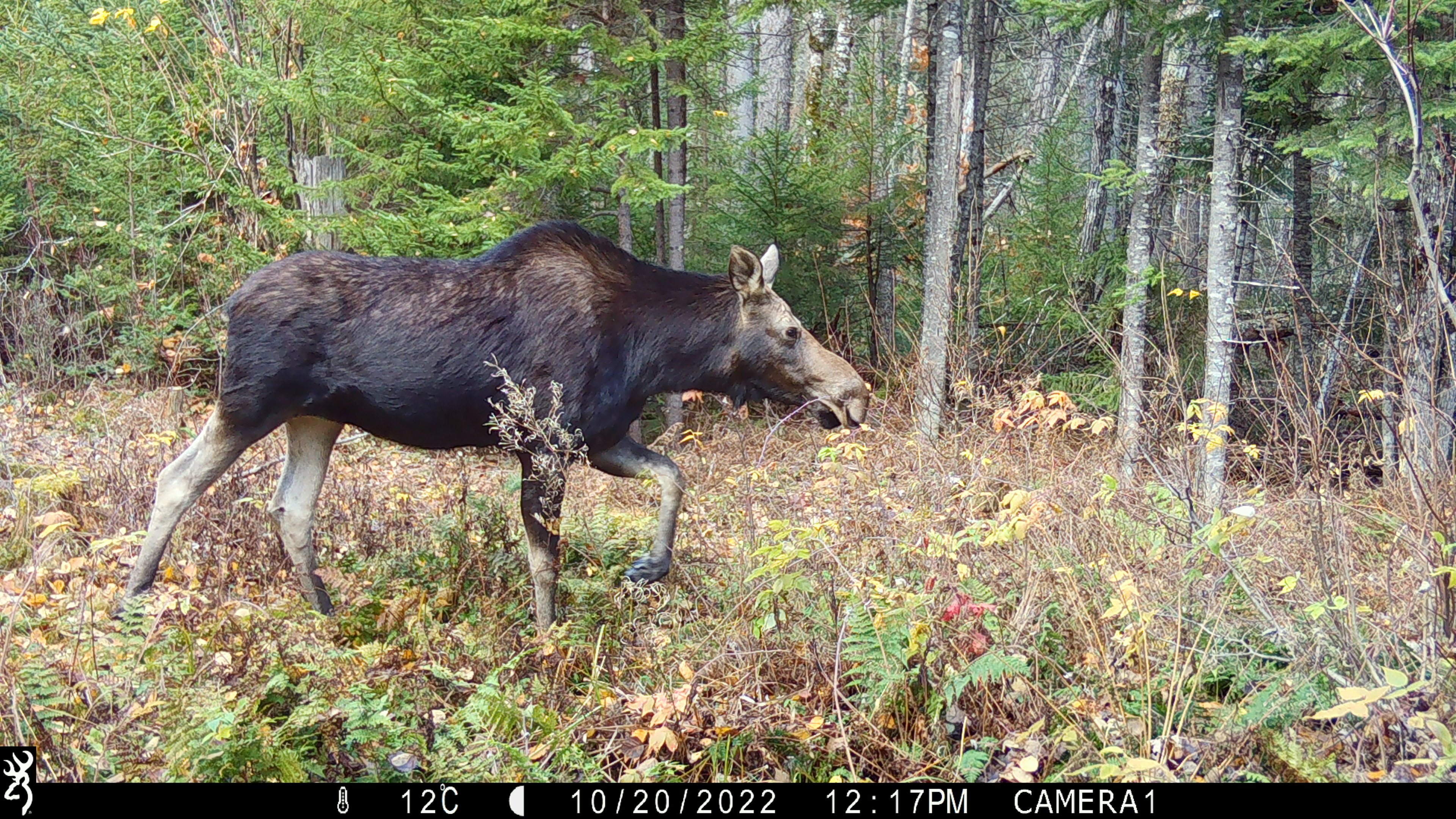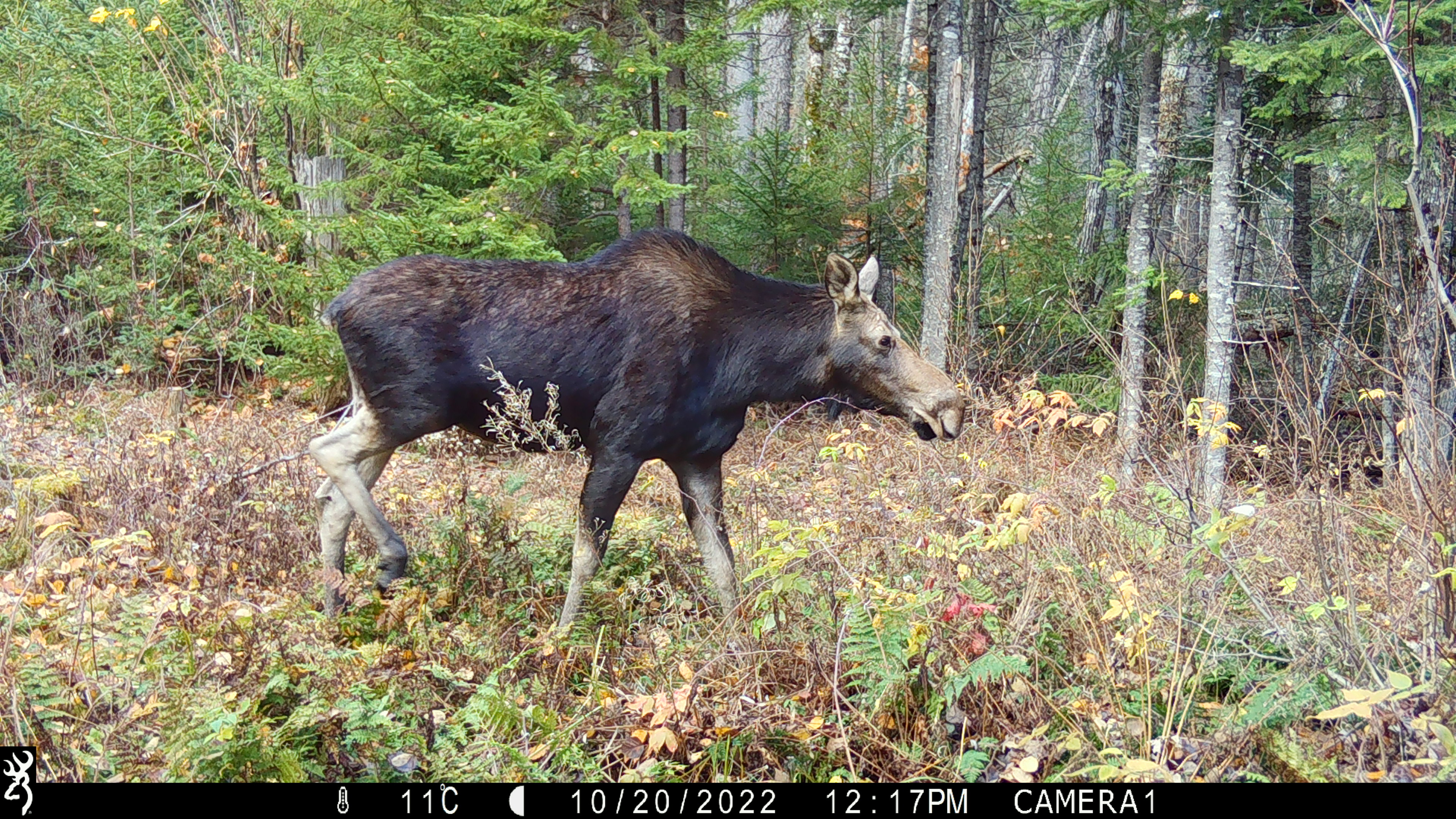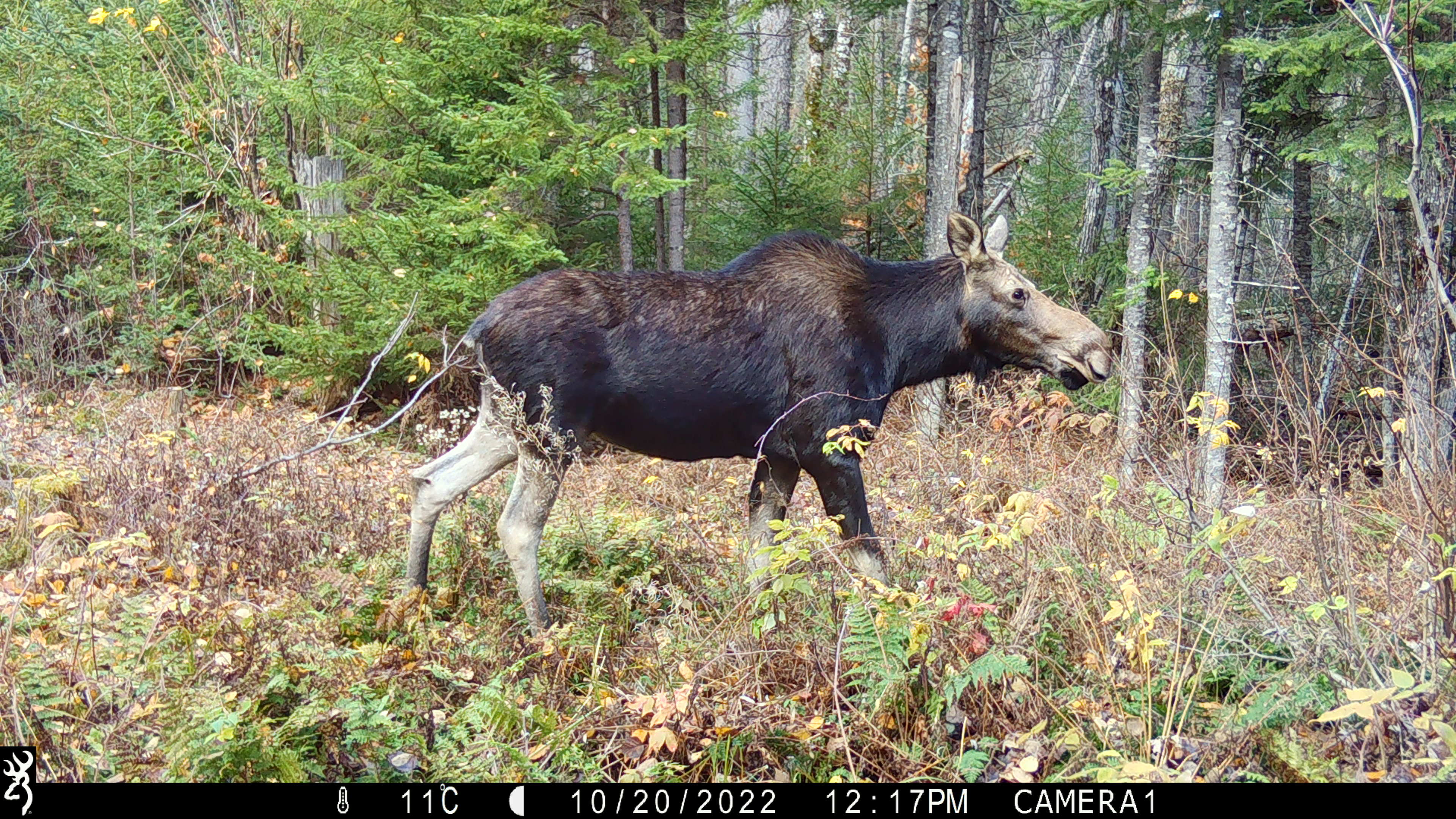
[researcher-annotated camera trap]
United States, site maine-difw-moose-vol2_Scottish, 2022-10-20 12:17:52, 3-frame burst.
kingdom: Animalia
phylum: Chordata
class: Mammalia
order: Artiodactyla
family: Cervidae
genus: Alces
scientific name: Alces alces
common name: moose